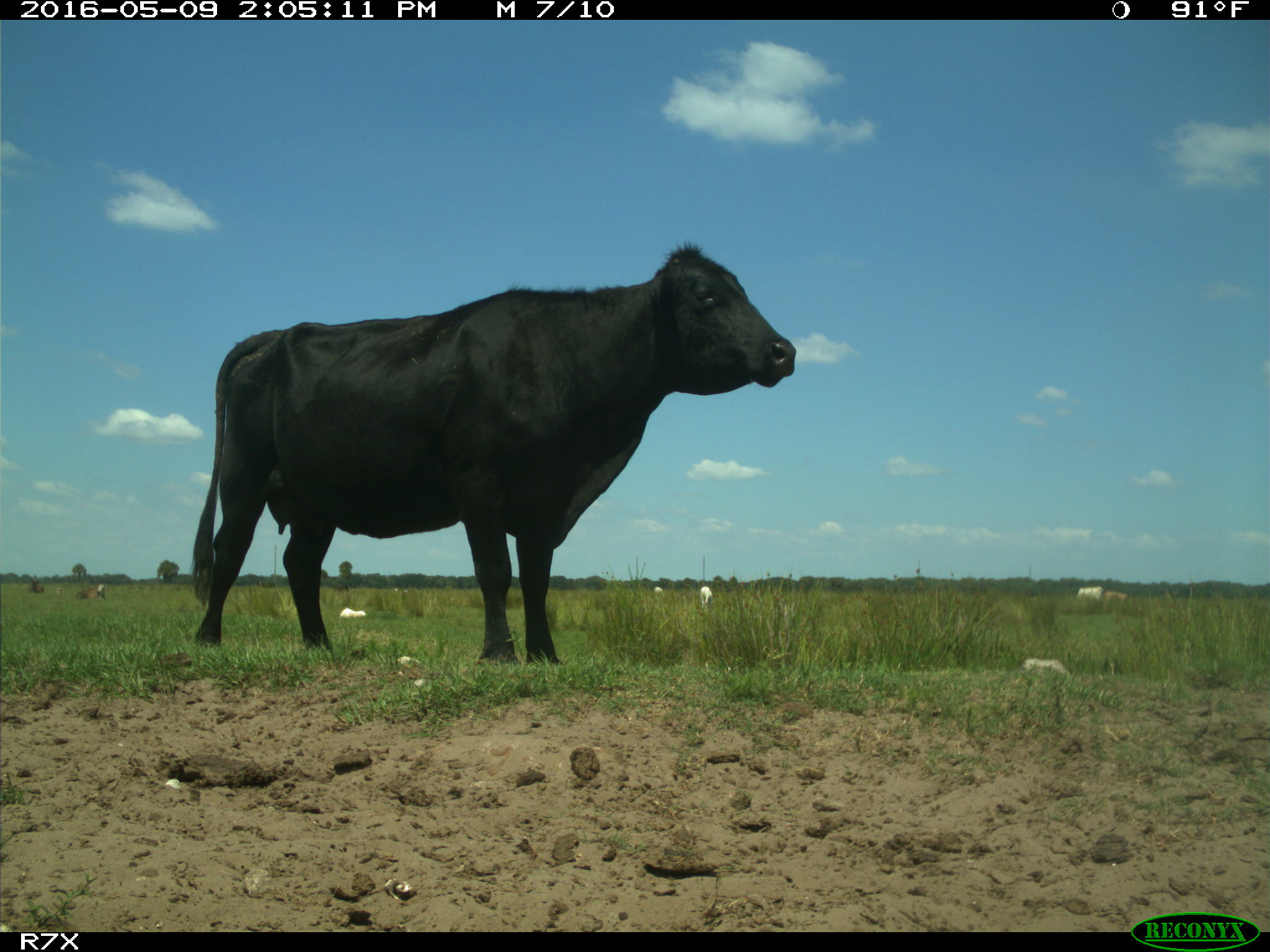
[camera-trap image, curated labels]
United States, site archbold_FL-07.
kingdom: Animalia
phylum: Chordata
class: Mammalia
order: Artiodactyla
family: Bovidae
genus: Bos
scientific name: Bos taurus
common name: domestic cow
Bos taurus (domestic cow).